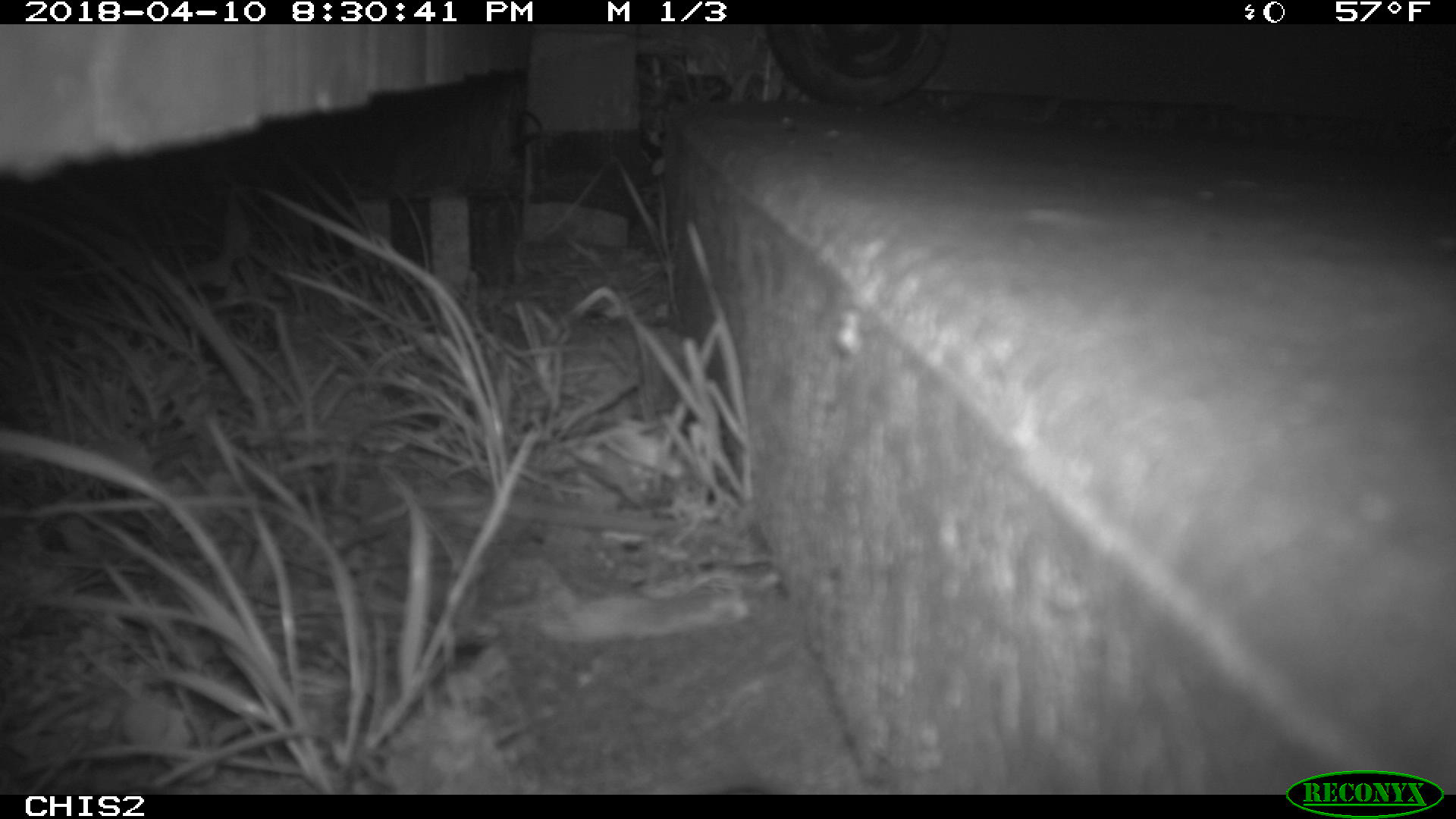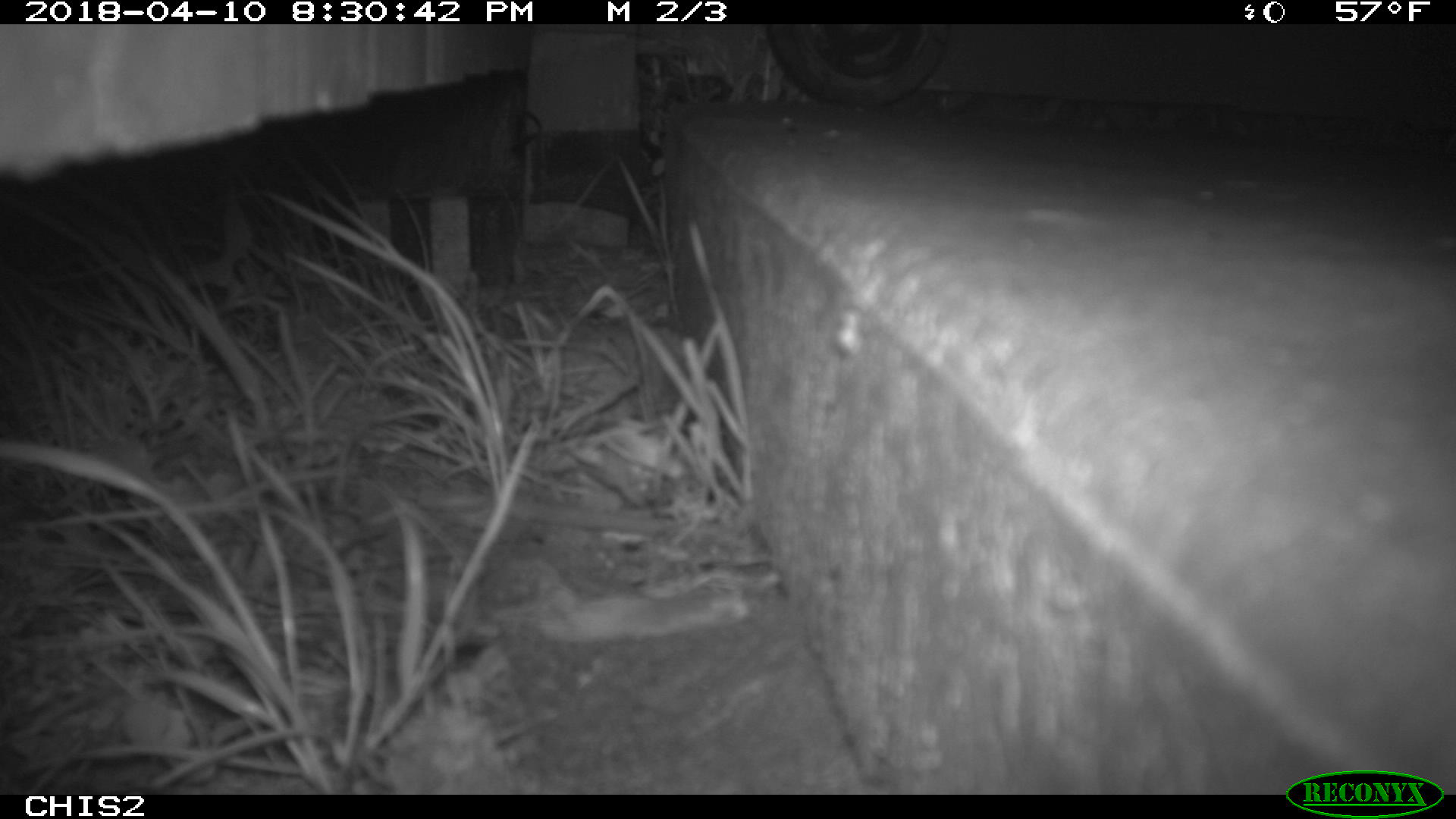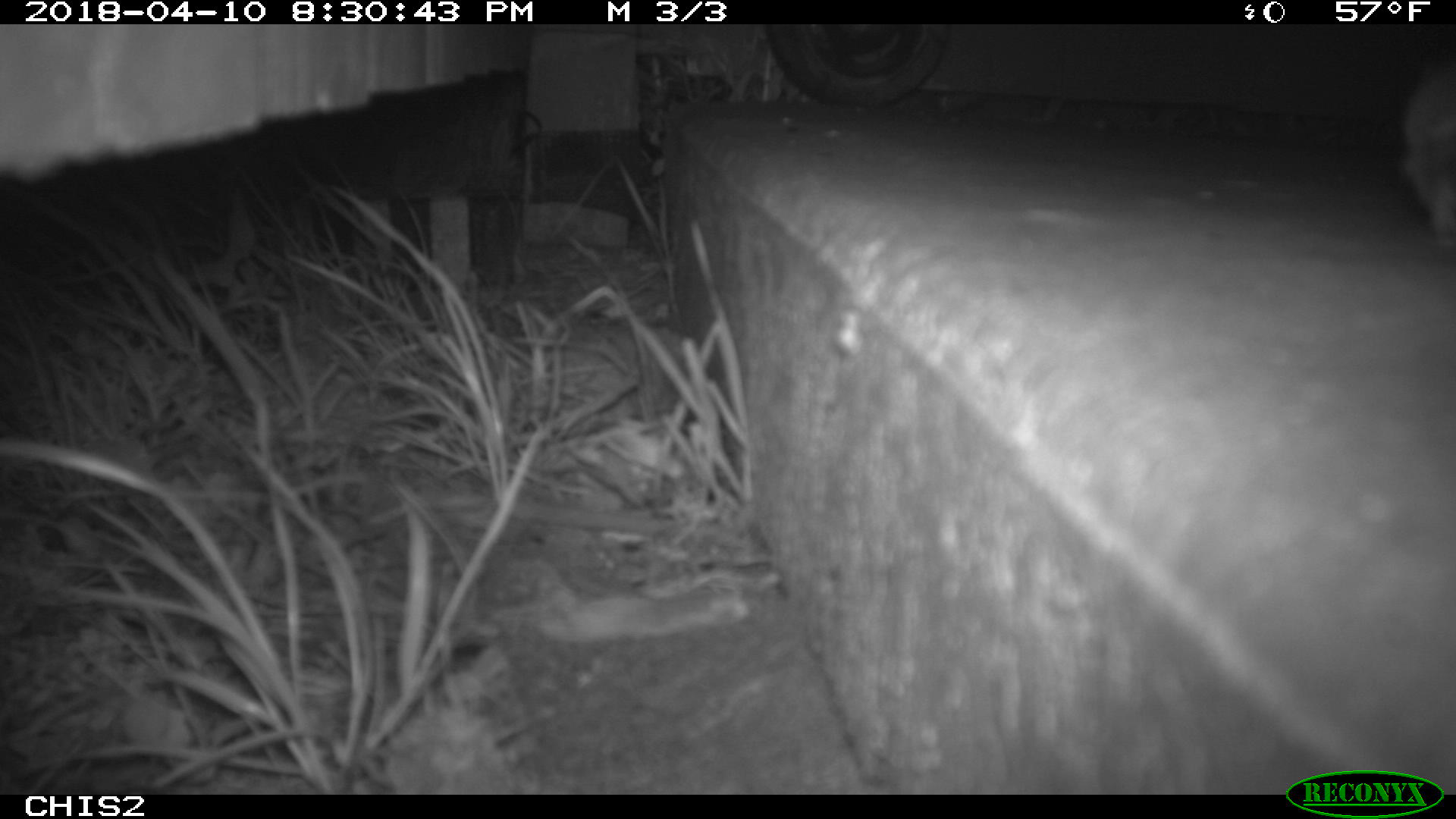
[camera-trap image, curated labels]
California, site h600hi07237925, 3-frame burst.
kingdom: Animalia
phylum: Chordata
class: Mammalia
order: Rodentia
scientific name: Rodentia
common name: rodent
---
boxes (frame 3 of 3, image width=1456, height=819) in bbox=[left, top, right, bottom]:
rodent: bbox=[1400, 46, 1455, 233]